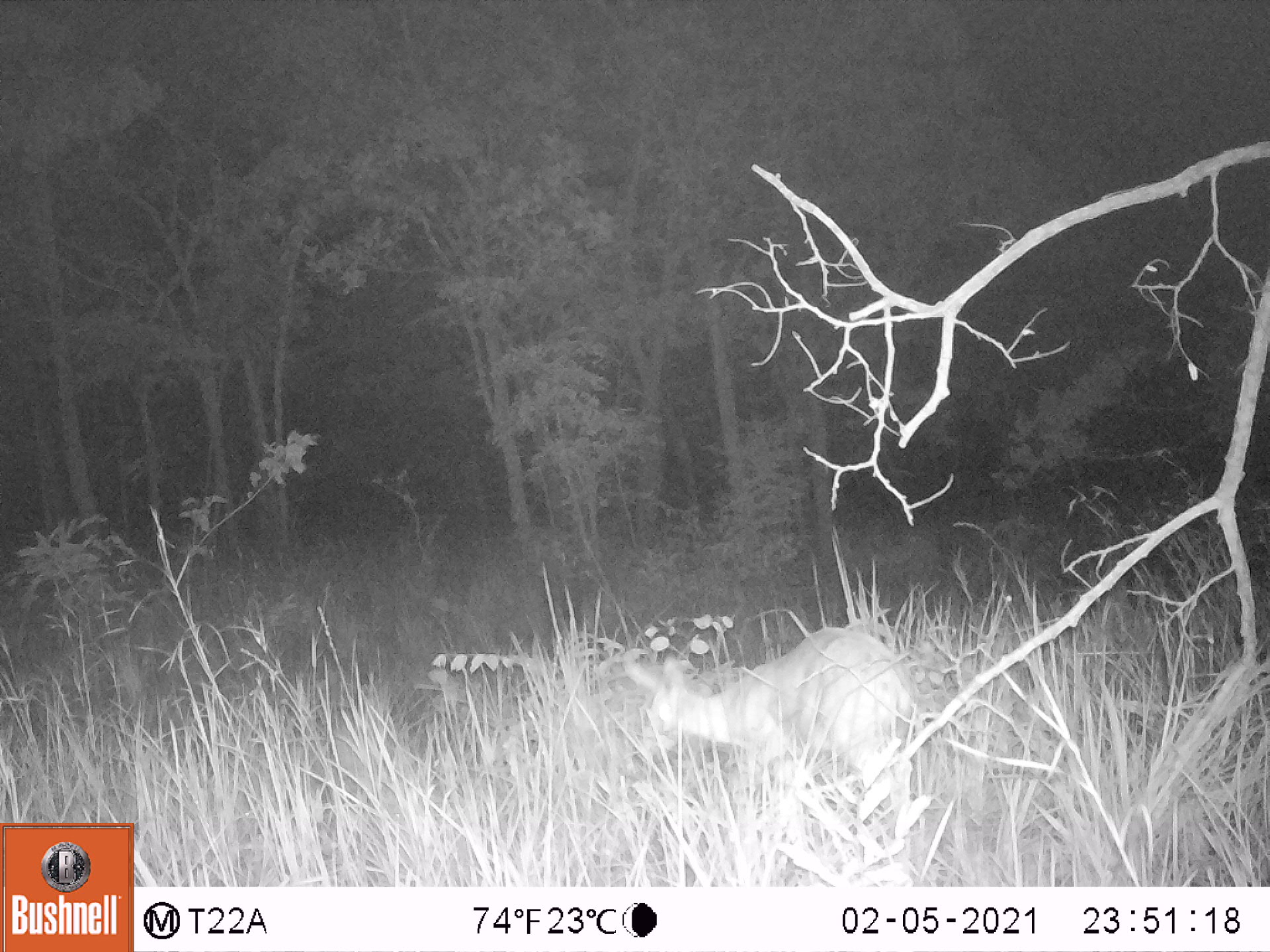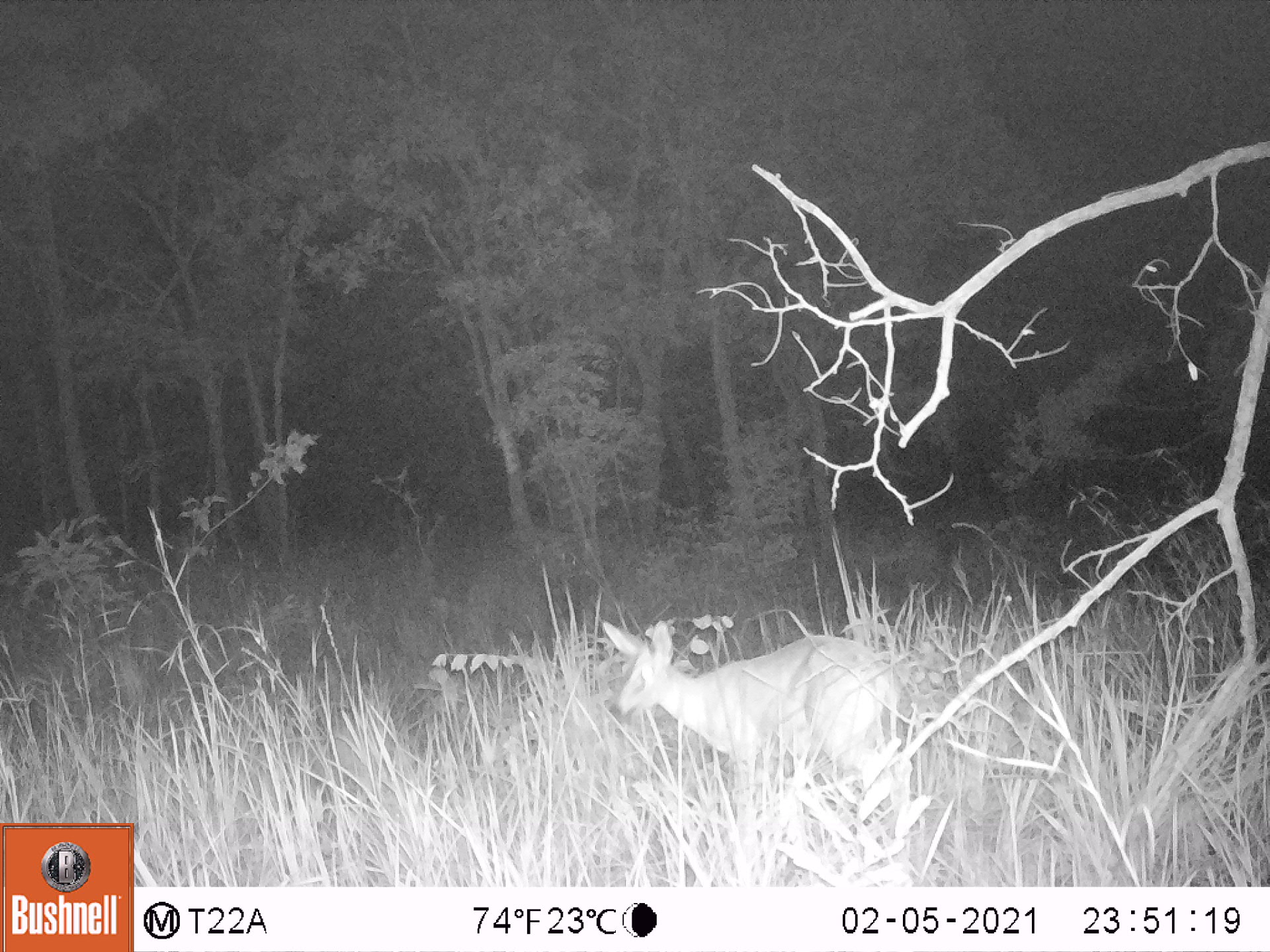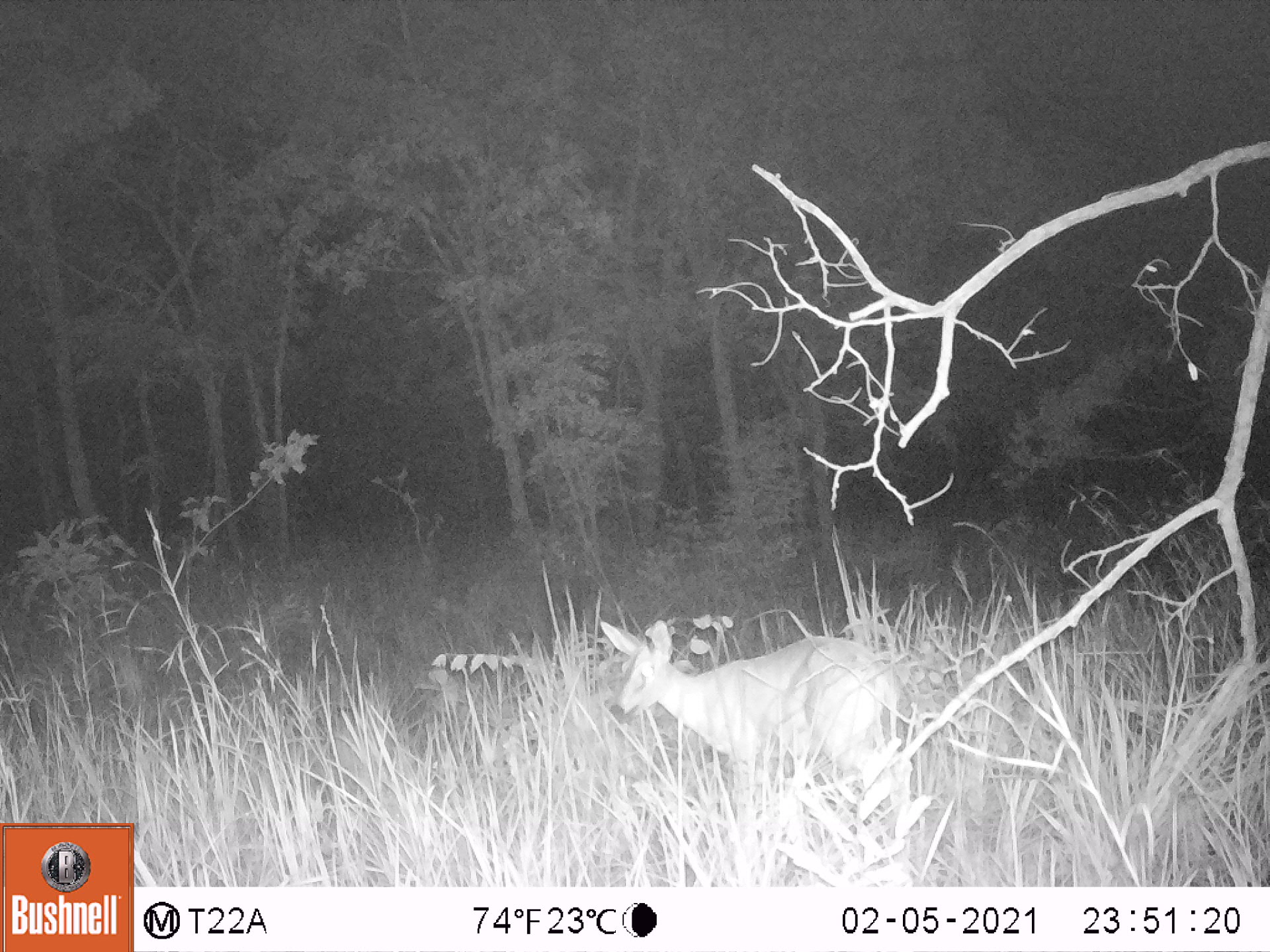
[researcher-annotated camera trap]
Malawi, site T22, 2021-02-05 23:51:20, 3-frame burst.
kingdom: Animalia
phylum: Chordata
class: Mammalia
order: Artiodactyla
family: Bovidae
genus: Sylvicapra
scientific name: Sylvicapra grimmia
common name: common duiker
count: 1